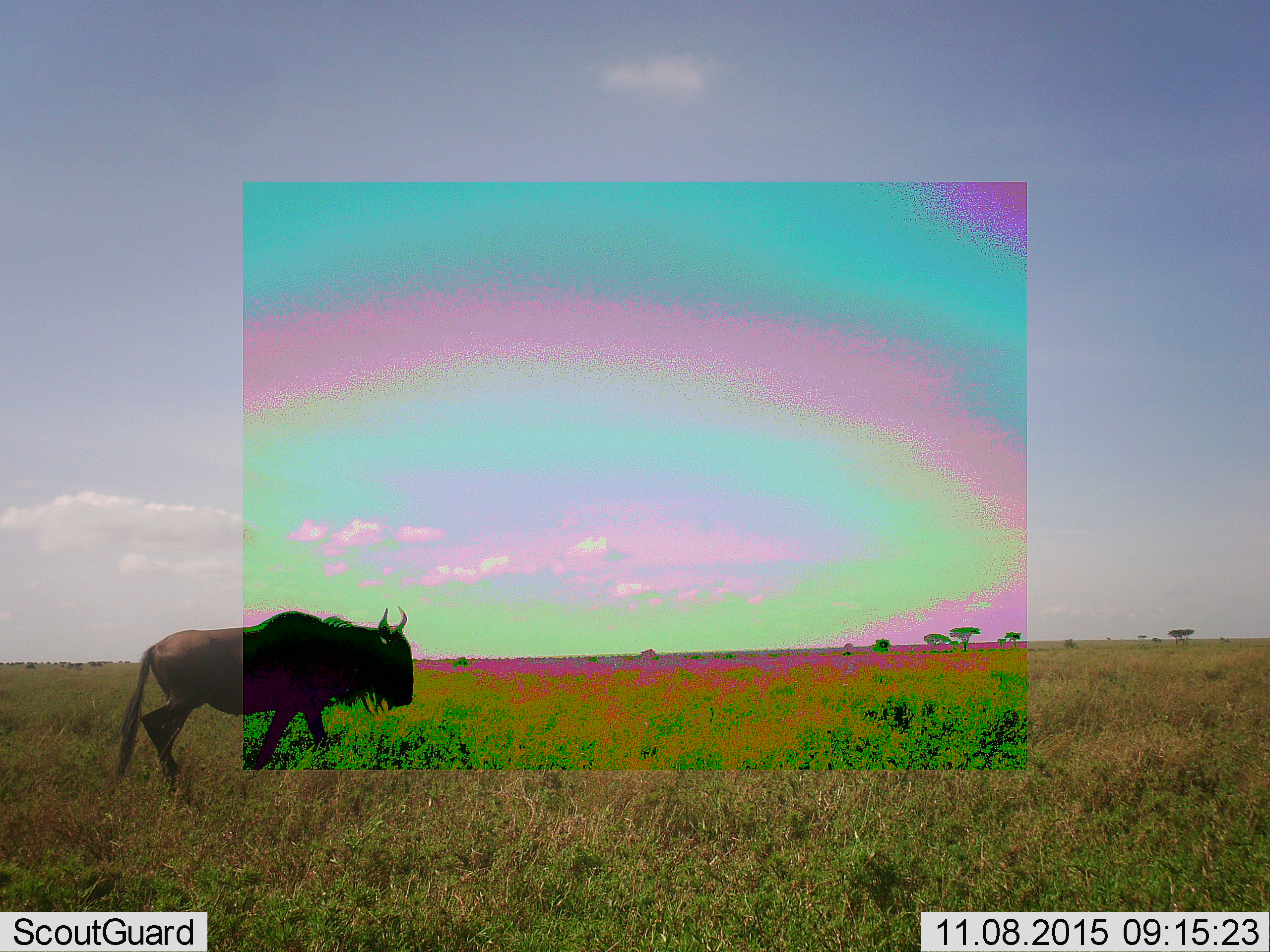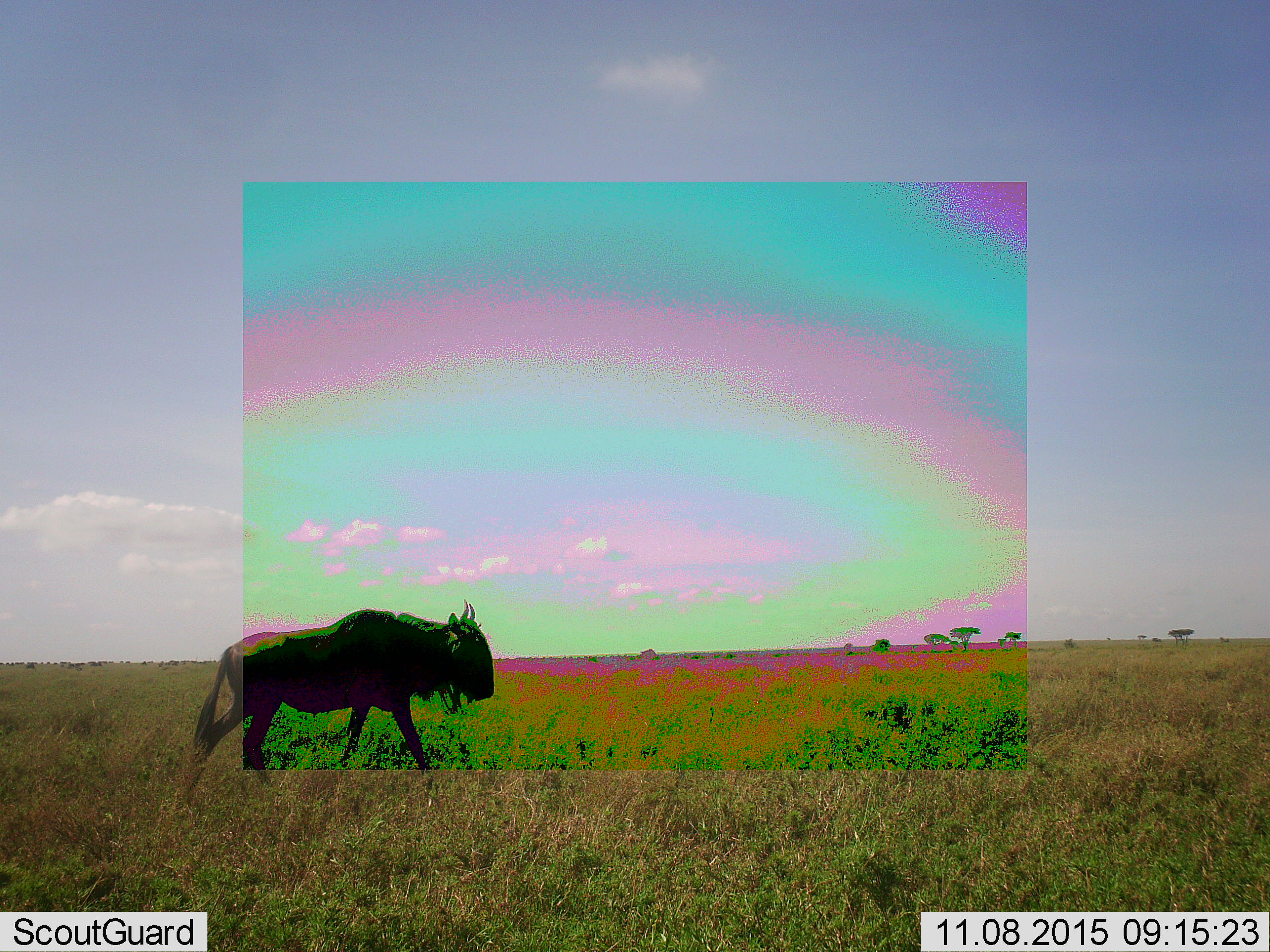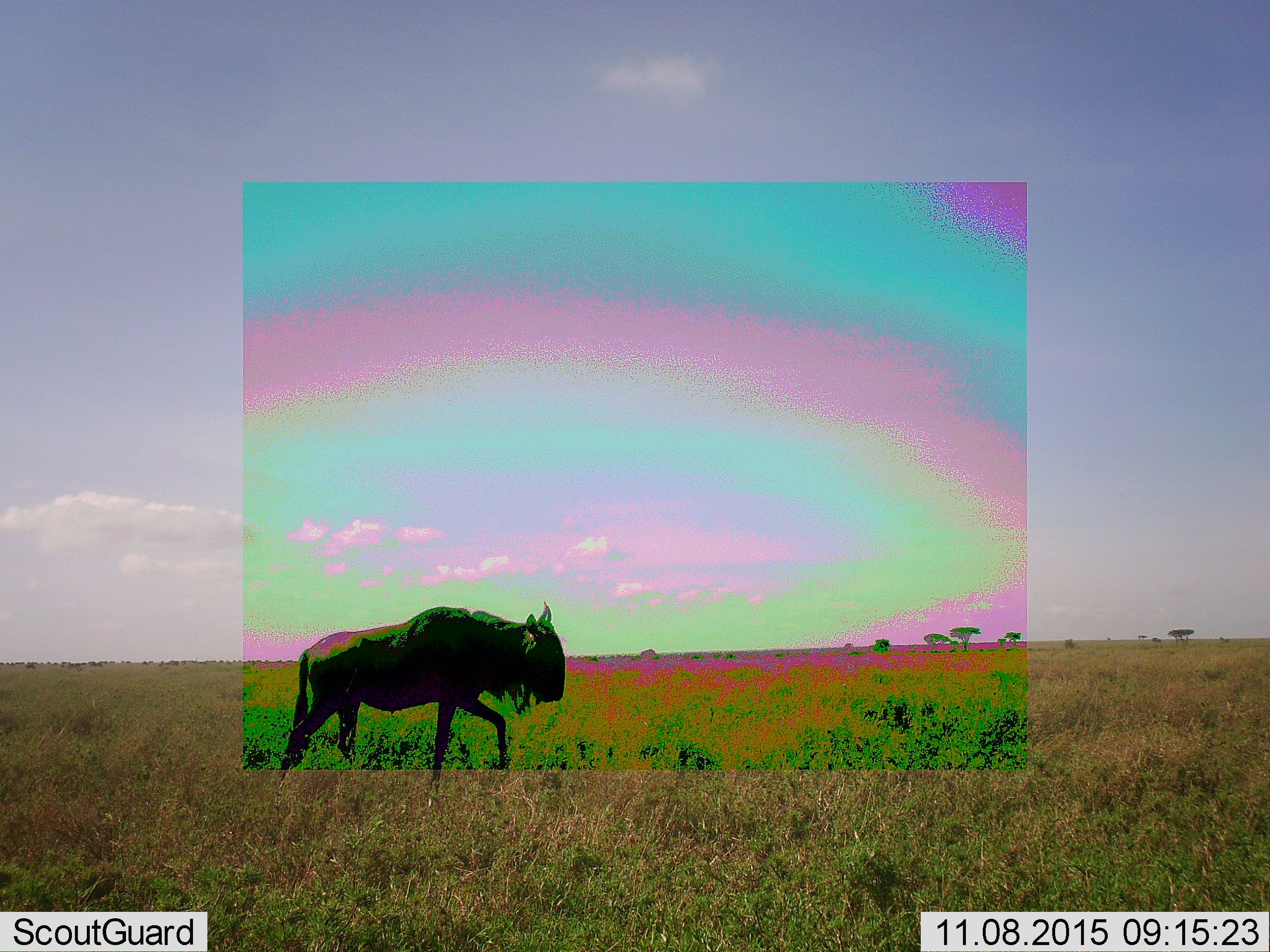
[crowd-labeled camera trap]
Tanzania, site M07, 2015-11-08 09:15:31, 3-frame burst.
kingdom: Animalia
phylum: Chordata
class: Mammalia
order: Artiodactyla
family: Bovidae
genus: Connochaetes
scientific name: Connochaetes taurinus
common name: blue wildebeest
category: wildebeest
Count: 1.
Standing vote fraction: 0%.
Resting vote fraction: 0%.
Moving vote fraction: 100%.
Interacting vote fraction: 0%.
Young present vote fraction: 0%.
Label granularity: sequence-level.